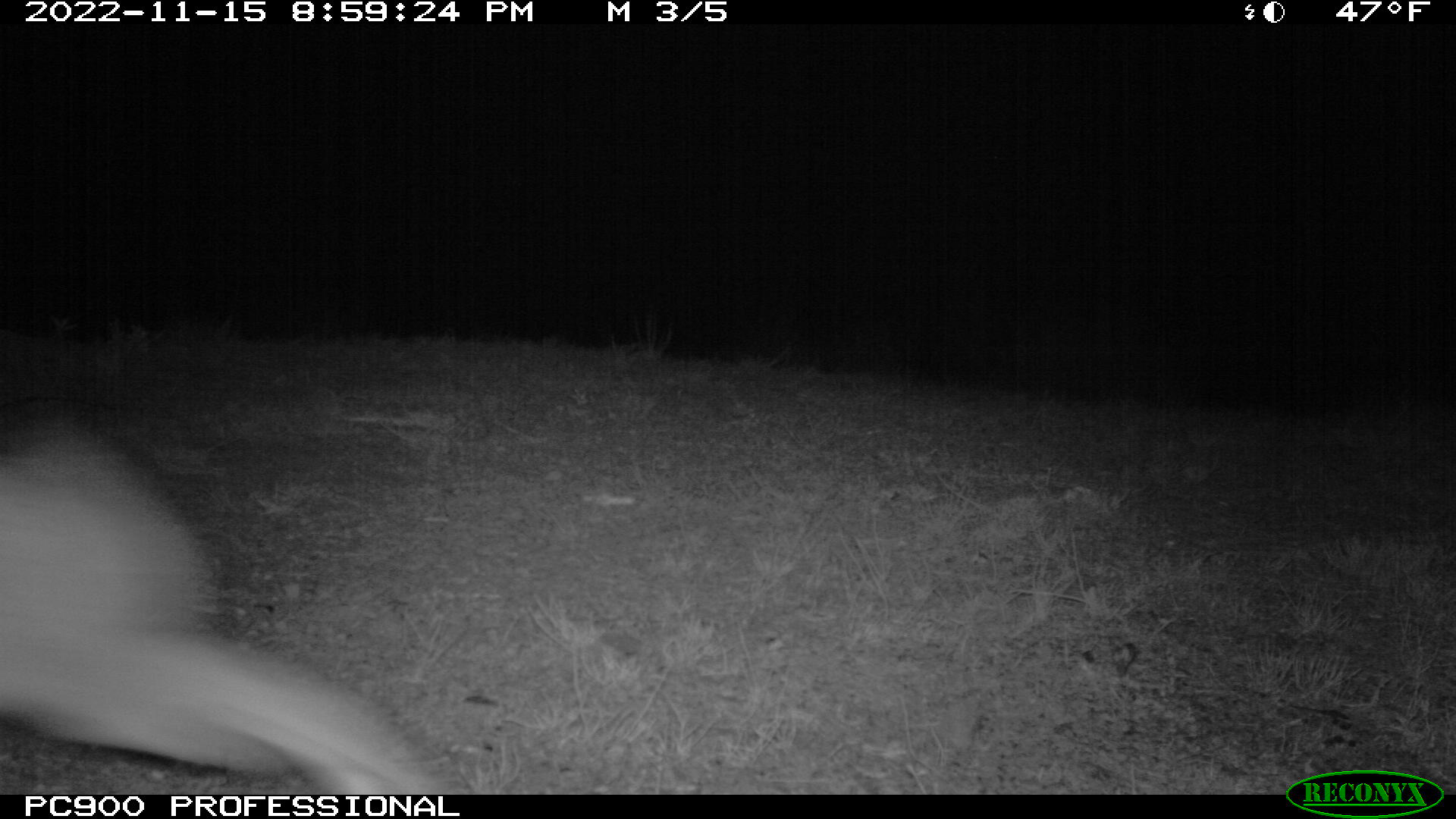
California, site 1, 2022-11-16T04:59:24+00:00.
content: unidentified animal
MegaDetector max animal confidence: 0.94